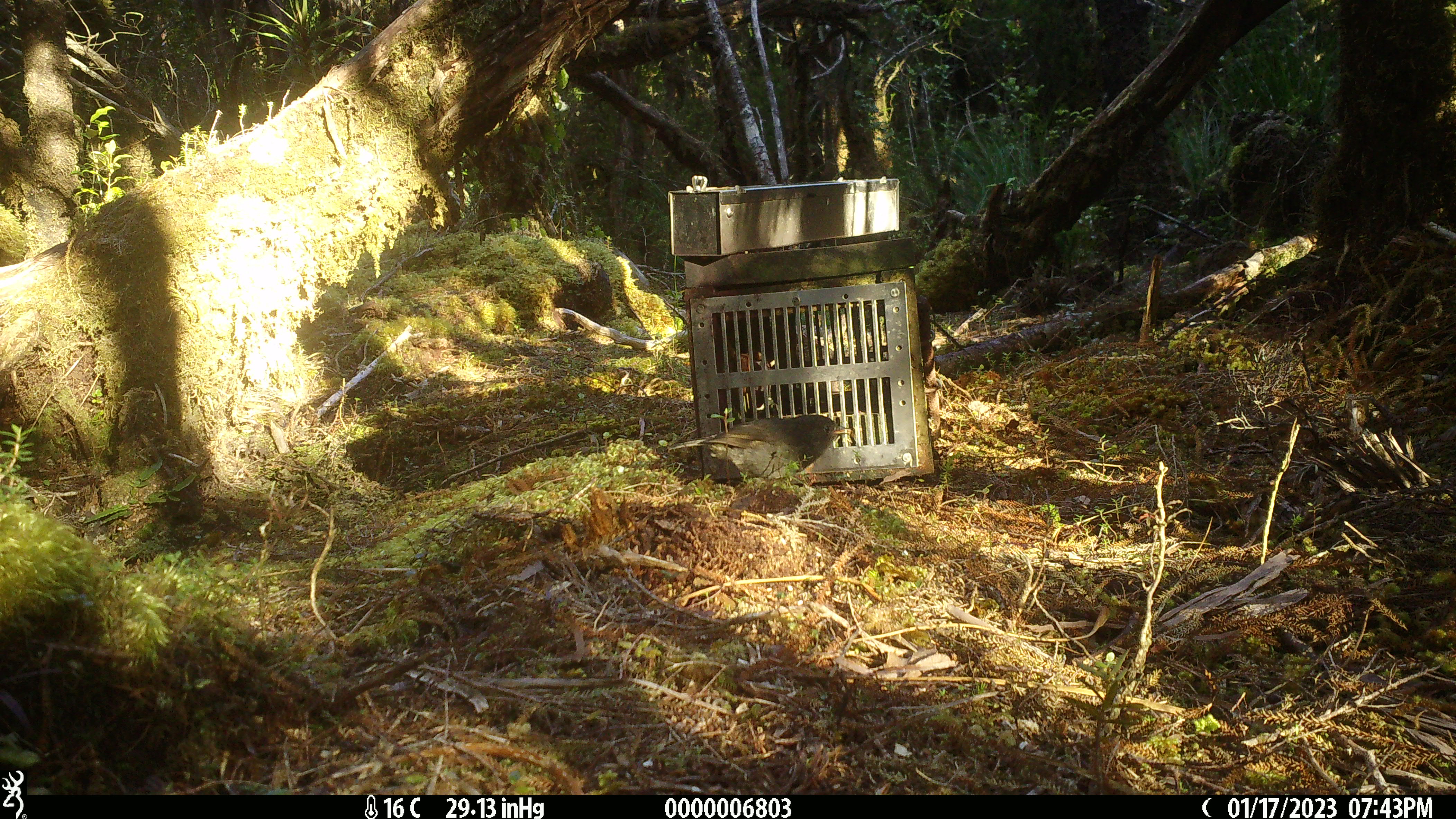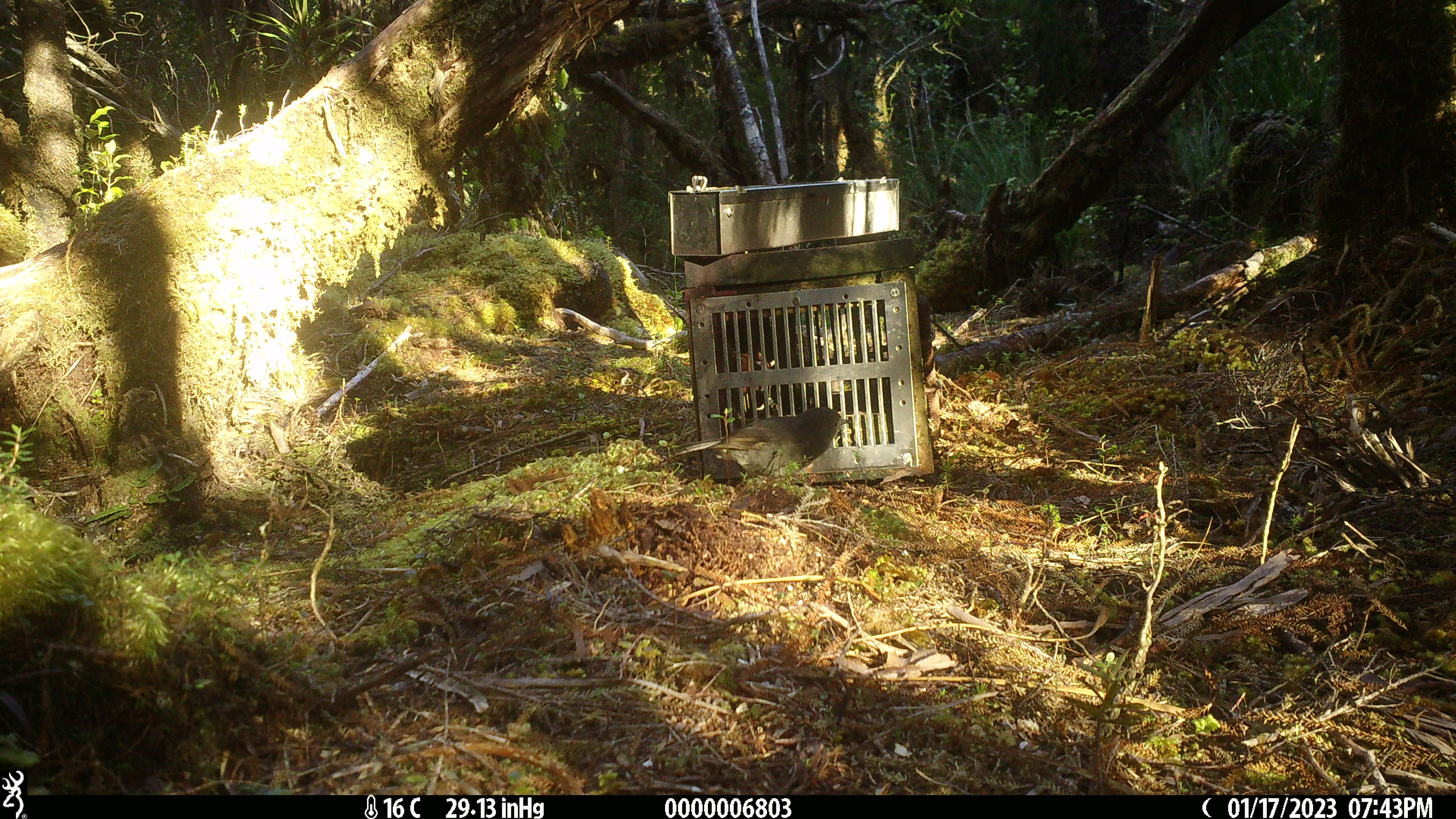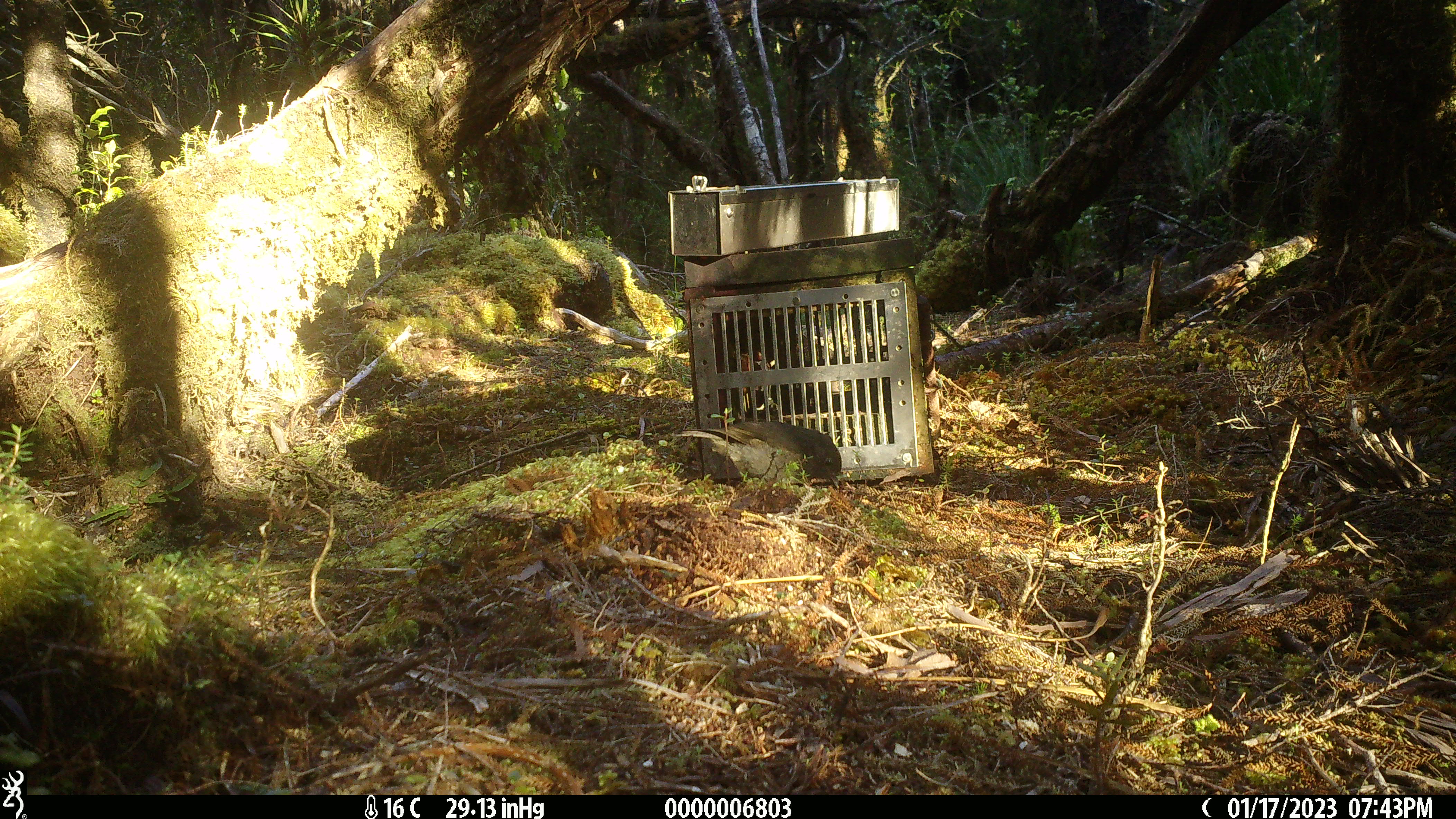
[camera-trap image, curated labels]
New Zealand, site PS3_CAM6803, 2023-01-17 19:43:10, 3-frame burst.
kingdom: Animalia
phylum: Chordata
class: Aves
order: Passeriformes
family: Petroicidae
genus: Petroica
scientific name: Petroica australis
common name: new zealand robin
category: robin